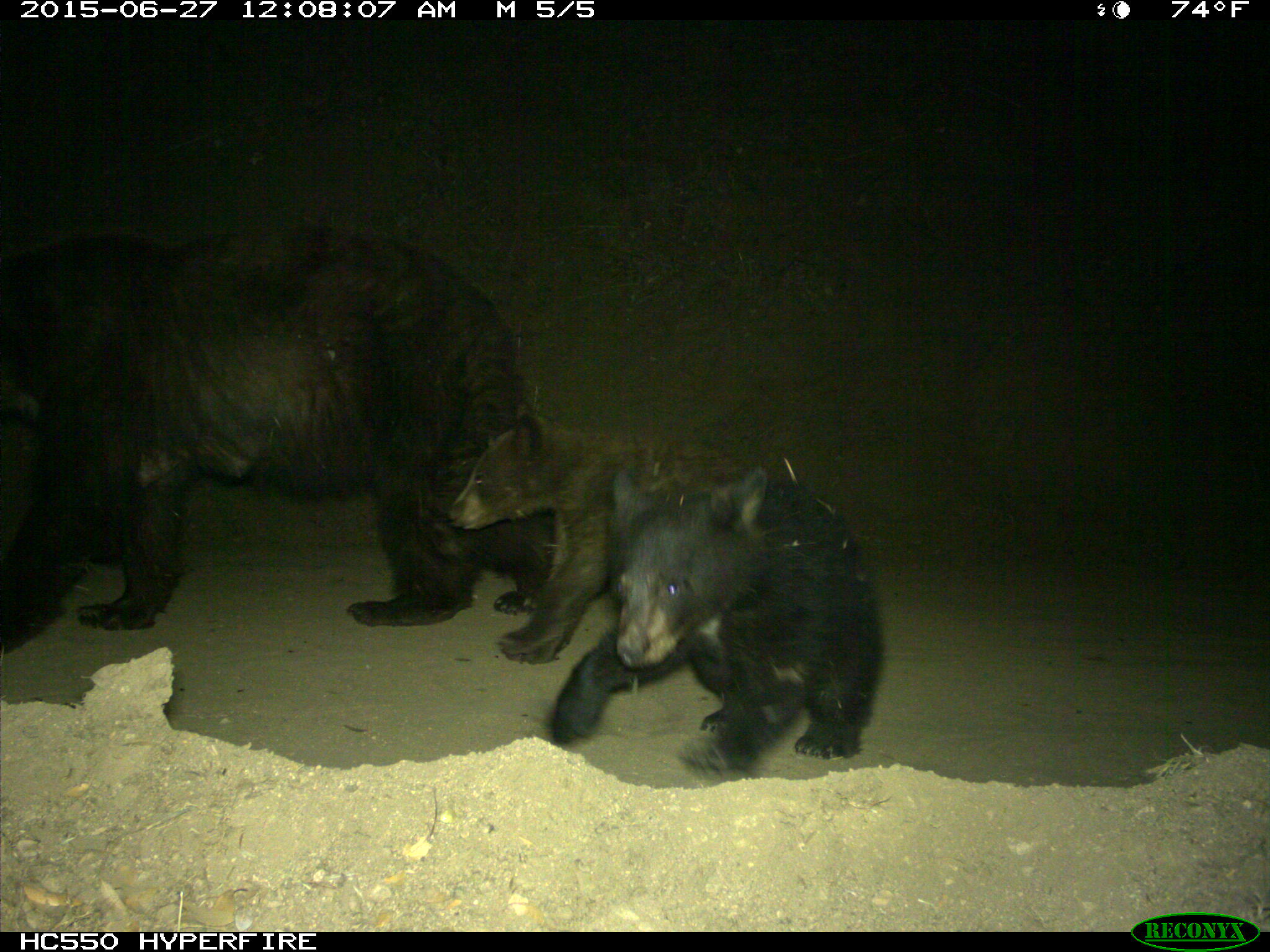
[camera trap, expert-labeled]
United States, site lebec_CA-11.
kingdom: Animalia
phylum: Chordata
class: Mammalia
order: Carnivora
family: Ursidae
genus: Ursus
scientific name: Ursus americanus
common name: american black bear